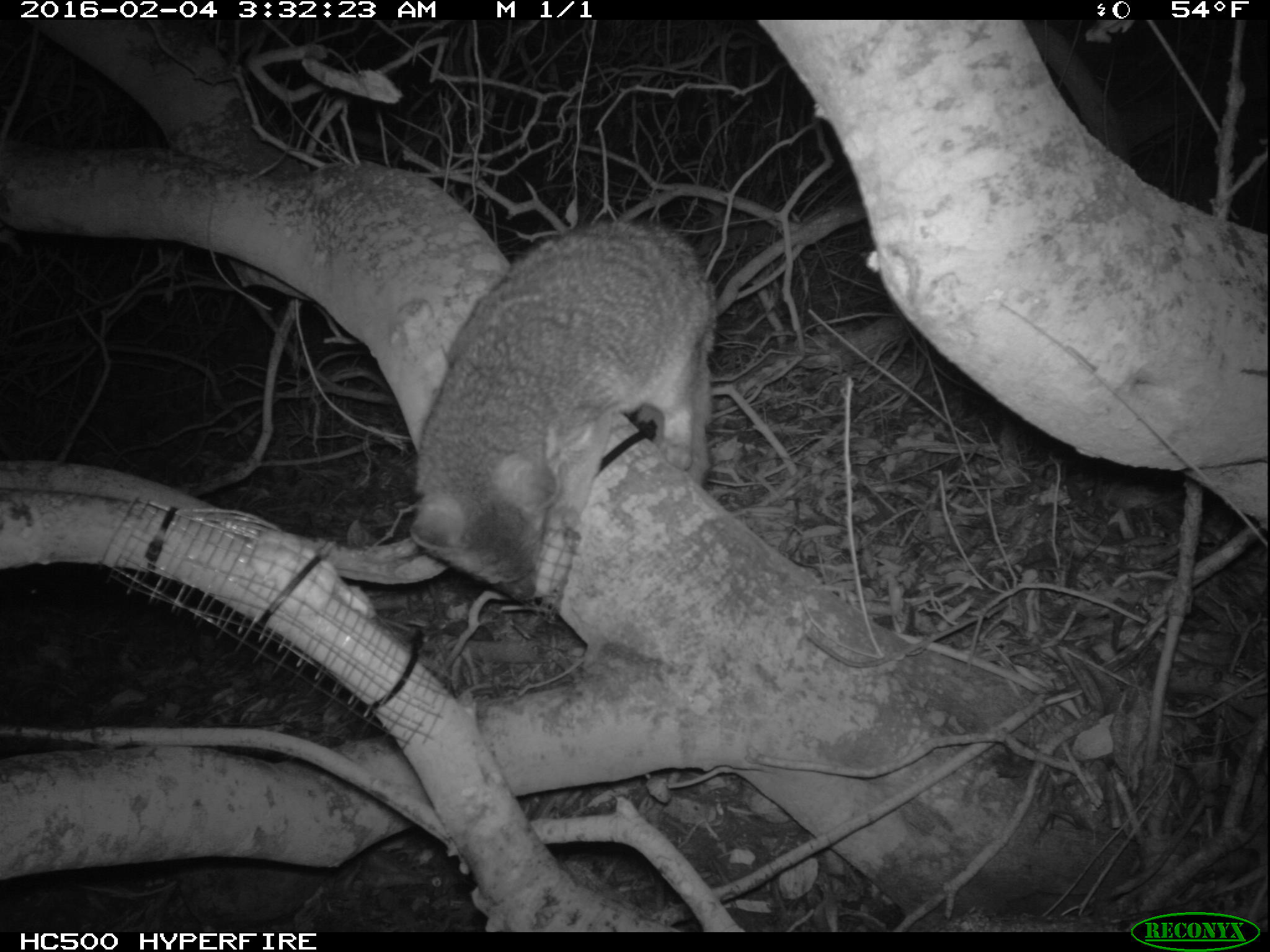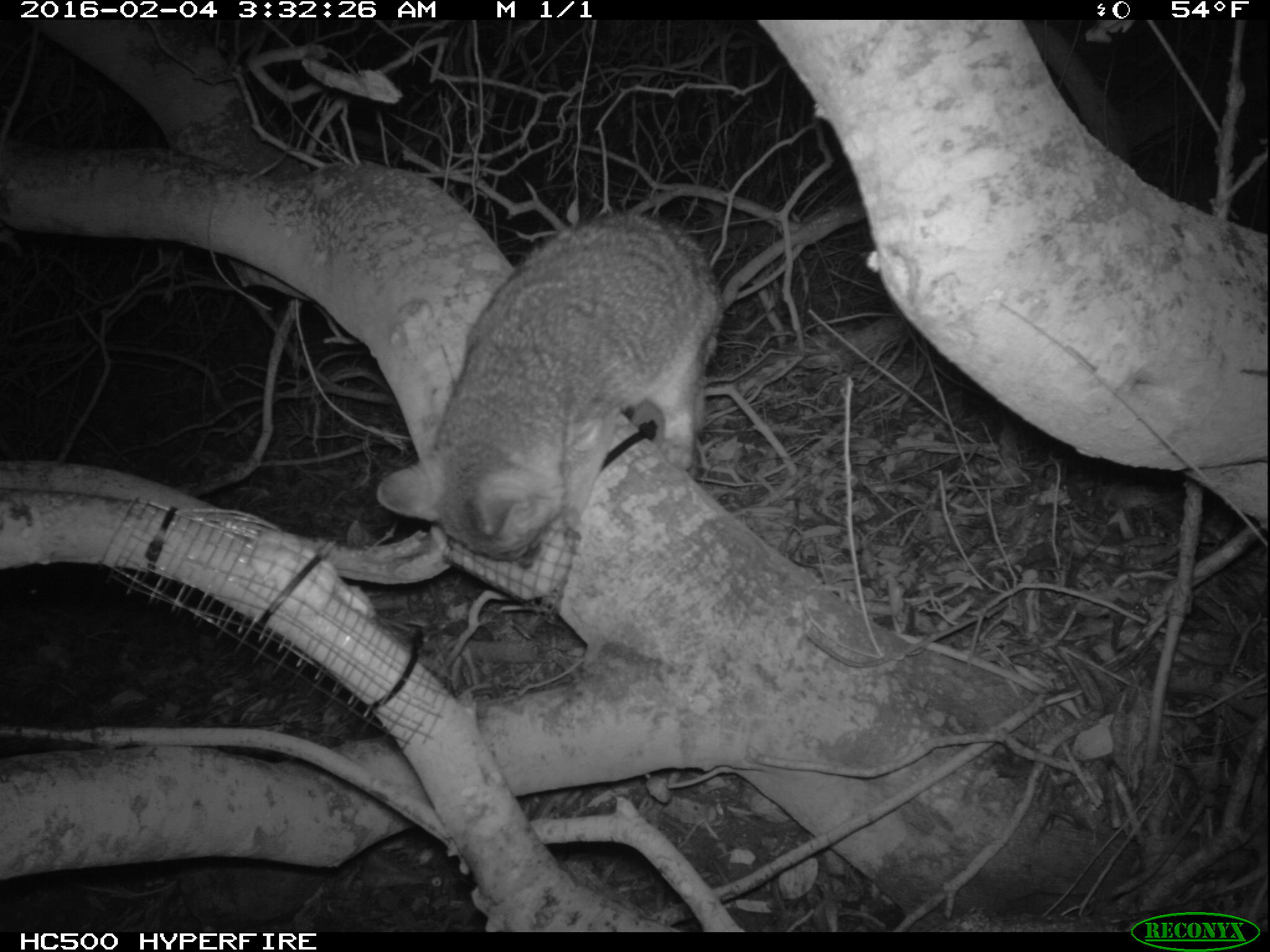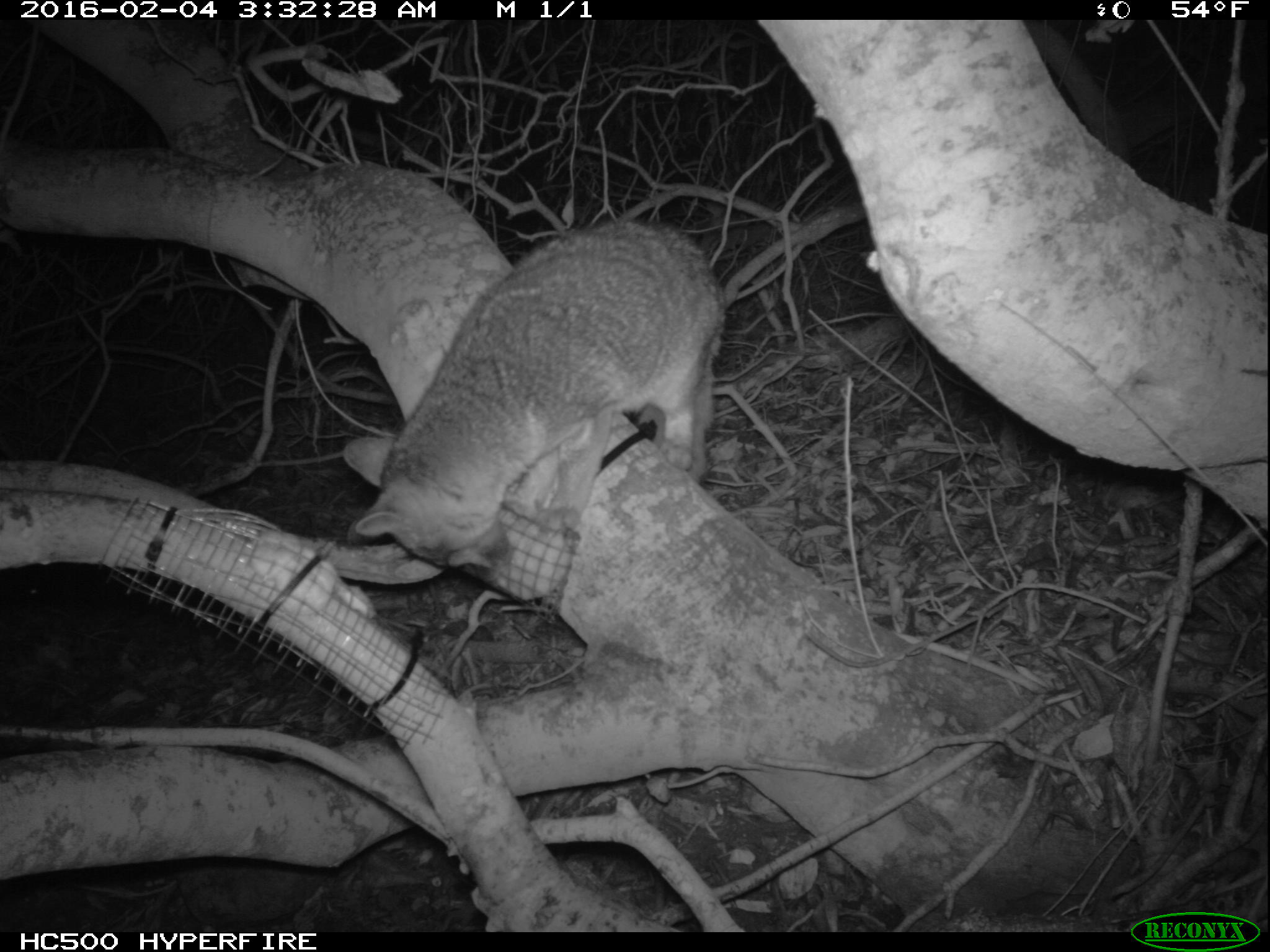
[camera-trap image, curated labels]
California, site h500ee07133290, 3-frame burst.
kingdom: Animalia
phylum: Chordata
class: Mammalia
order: Carnivora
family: Canidae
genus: Urocyon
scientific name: Urocyon littoralis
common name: island fox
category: fox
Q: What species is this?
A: Fox (island fox) (Urocyon littoralis).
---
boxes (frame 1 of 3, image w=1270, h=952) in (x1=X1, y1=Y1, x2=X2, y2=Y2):
fox: (x1=405, y1=218, x2=719, y2=606)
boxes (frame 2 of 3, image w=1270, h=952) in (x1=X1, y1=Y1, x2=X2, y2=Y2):
fox: (x1=373, y1=213, x2=723, y2=570)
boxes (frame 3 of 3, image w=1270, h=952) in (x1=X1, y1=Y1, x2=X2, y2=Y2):
fox: (x1=342, y1=221, x2=725, y2=580)